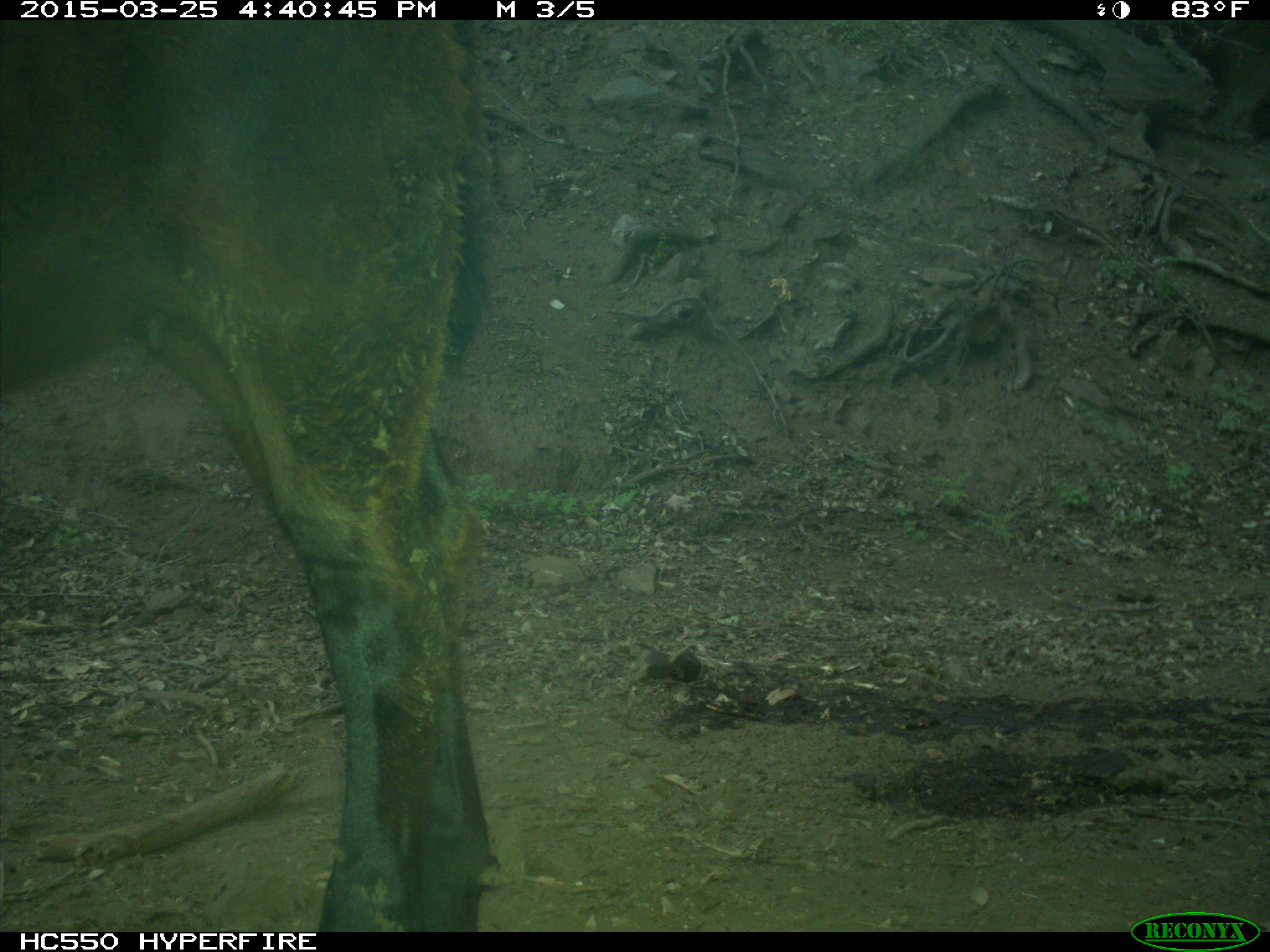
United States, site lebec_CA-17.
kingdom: Animalia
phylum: Chordata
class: Mammalia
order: Artiodactyla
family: Bovidae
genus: Bos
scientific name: Bos taurus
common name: domestic cow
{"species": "Bos taurus (domestic cow)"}